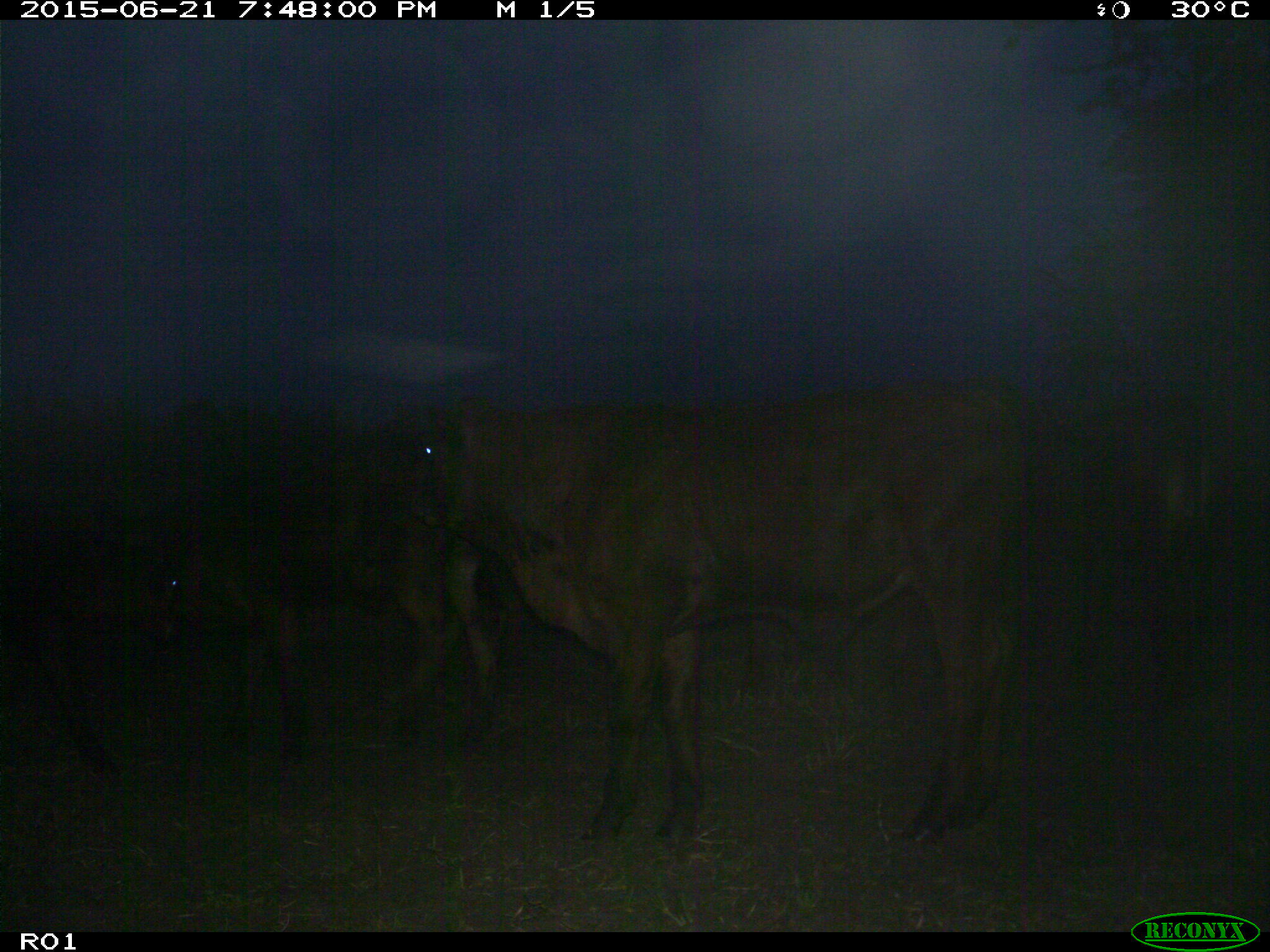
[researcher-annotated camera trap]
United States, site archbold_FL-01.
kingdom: Animalia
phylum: Chordata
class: Mammalia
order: Artiodactyla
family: Bovidae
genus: Bos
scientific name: Bos taurus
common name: domestic cow